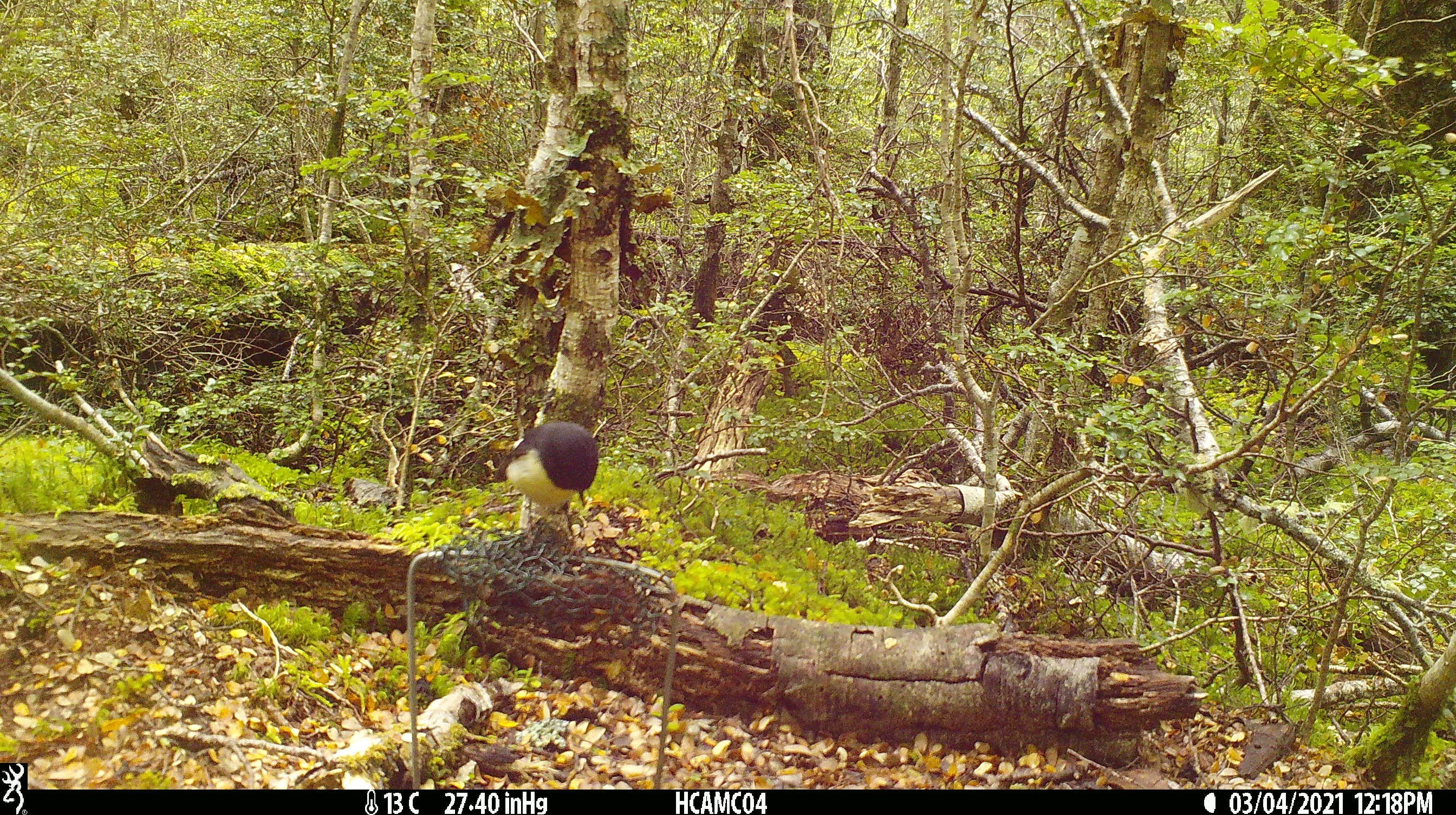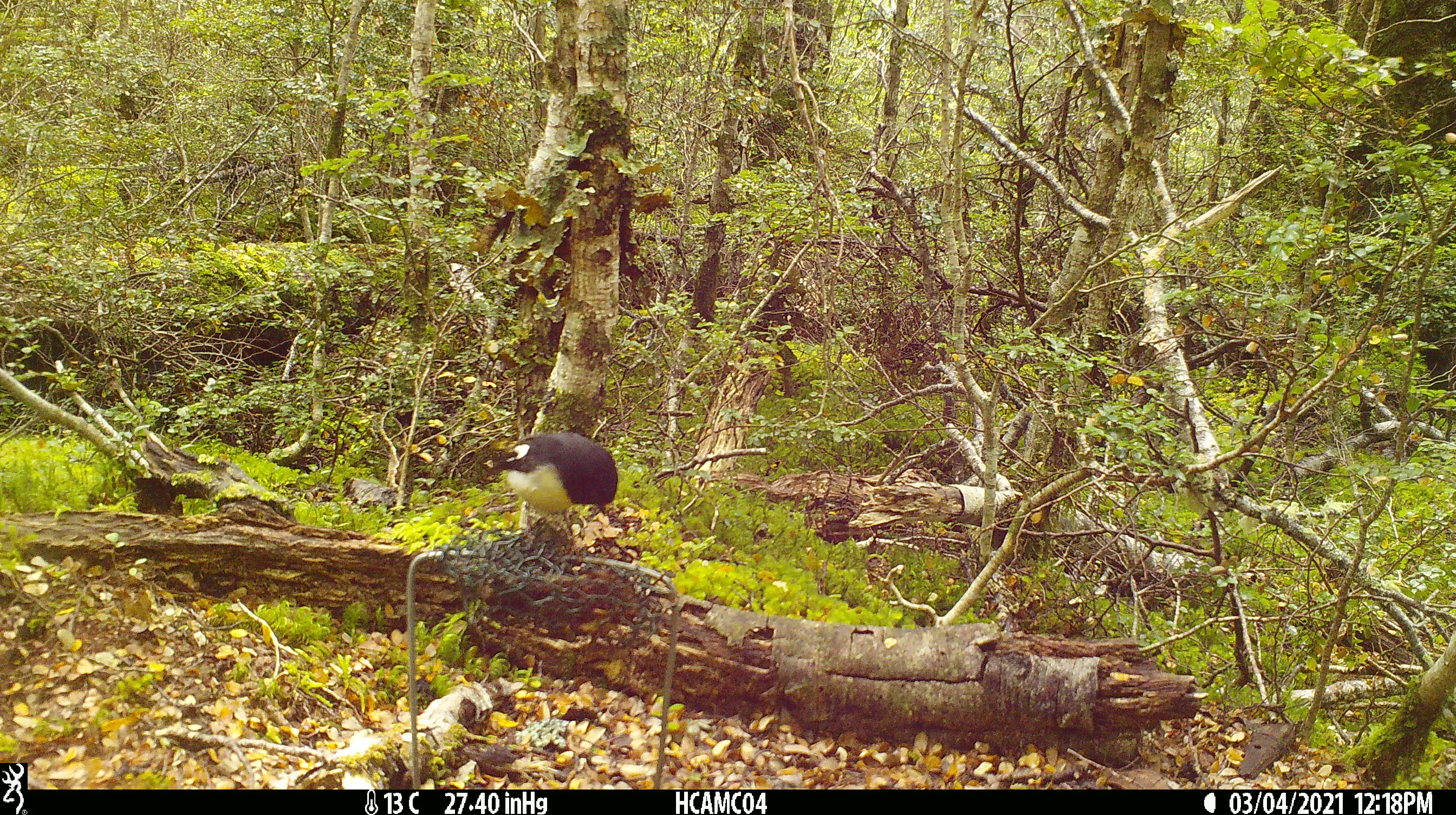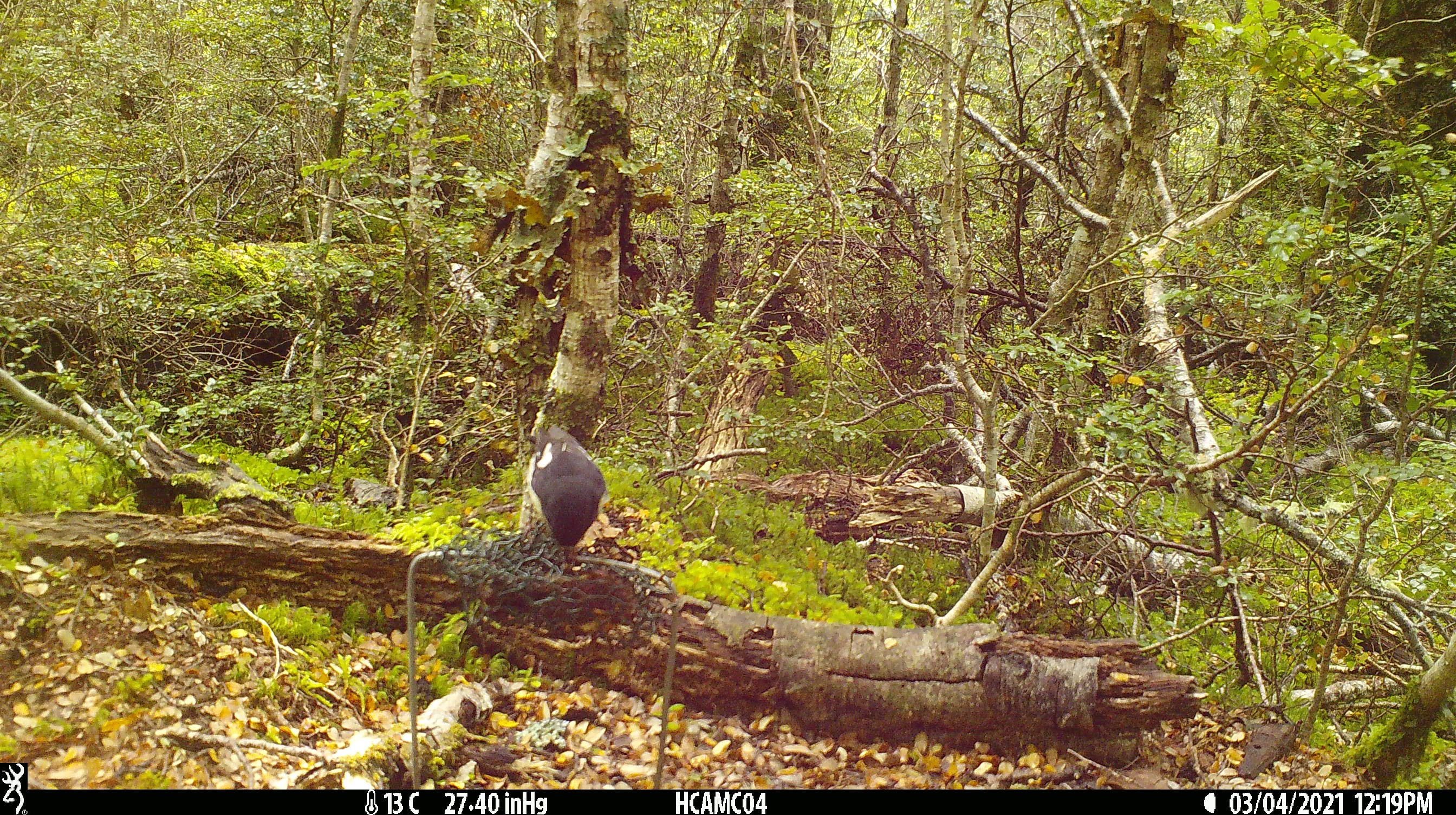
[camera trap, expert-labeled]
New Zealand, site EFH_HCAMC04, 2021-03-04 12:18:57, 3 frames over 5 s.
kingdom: Animalia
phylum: Chordata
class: Aves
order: Passeriformes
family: Petroicidae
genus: Petroica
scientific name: Petroica macrocephala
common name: tomtit